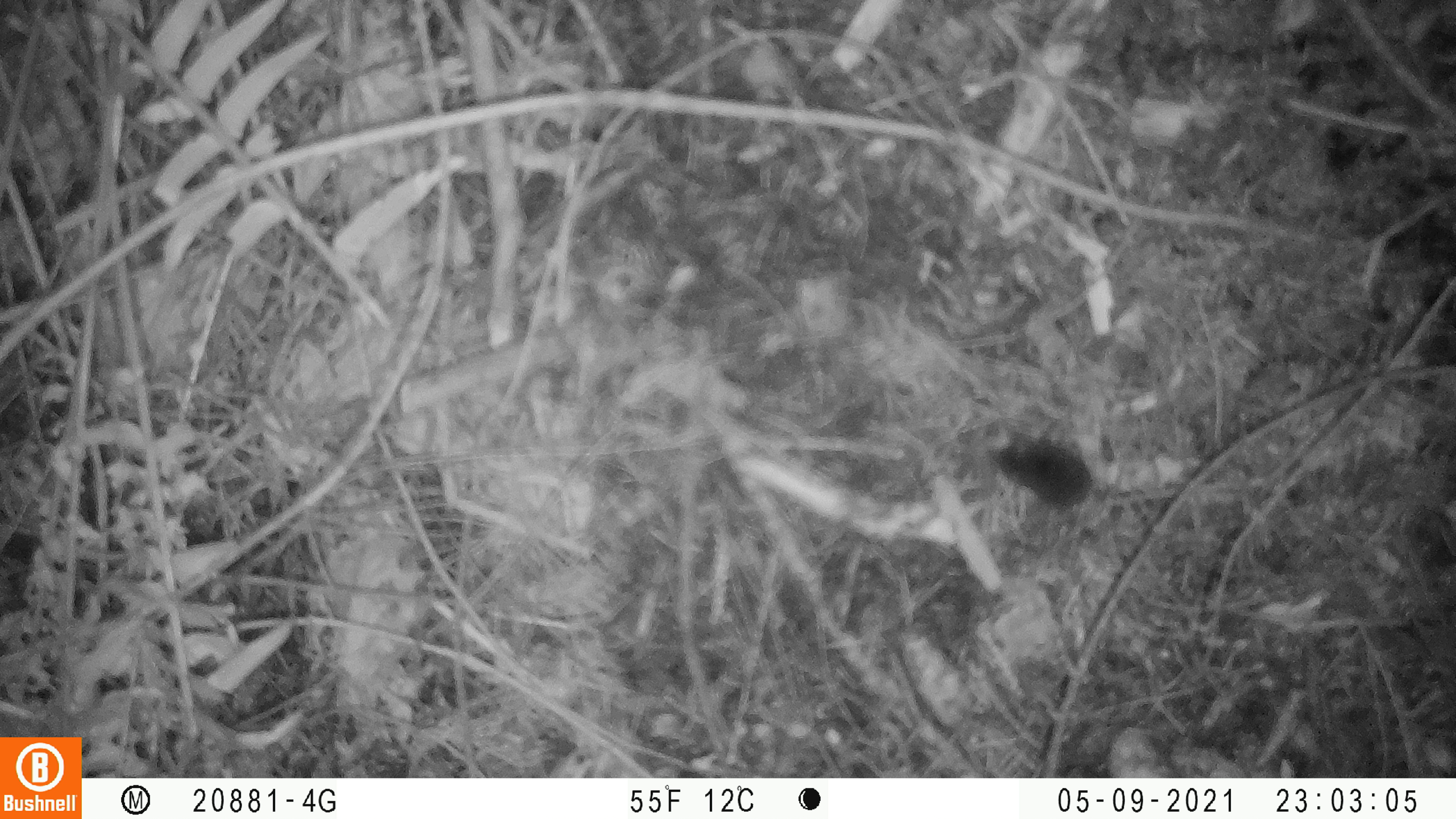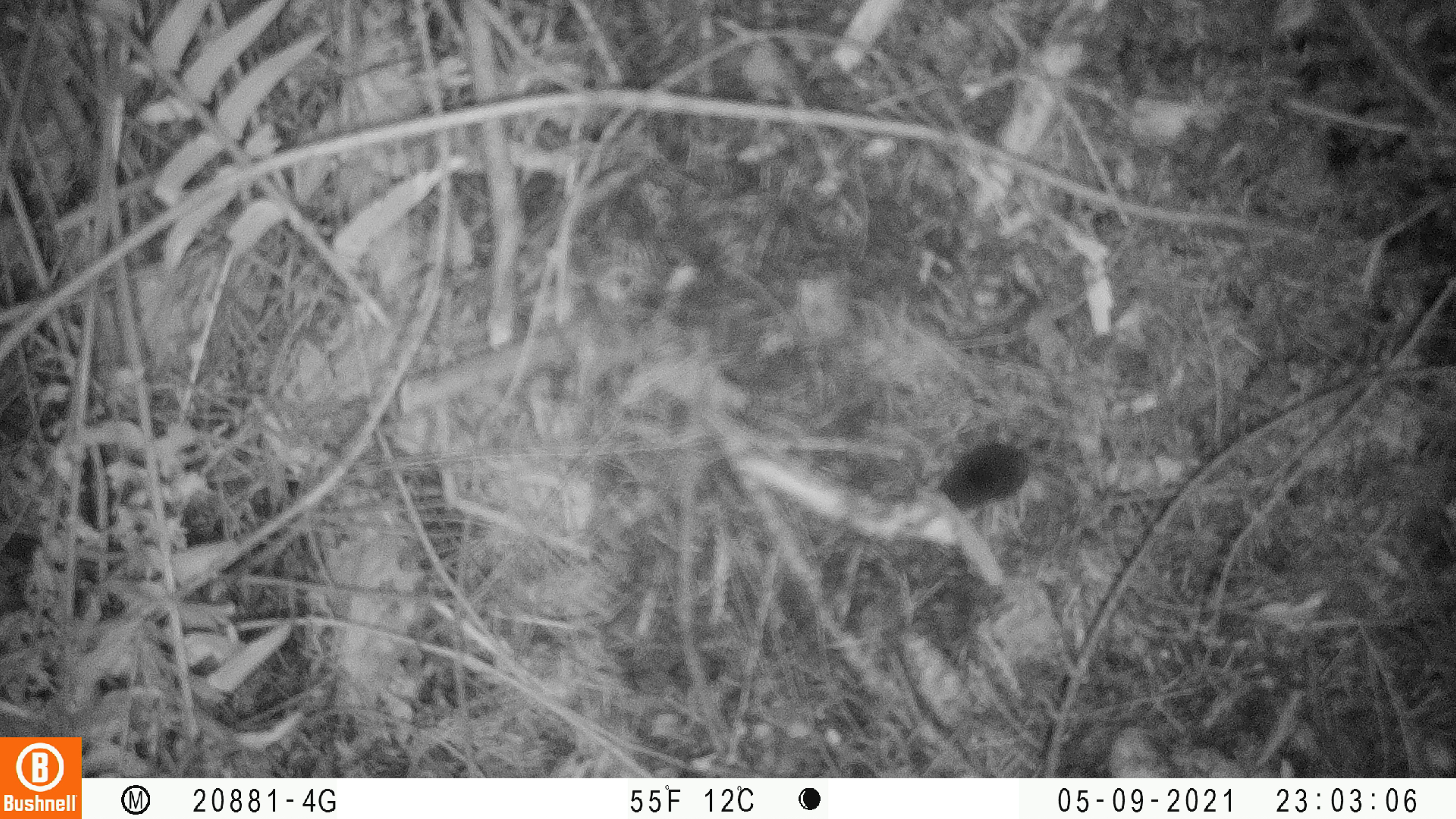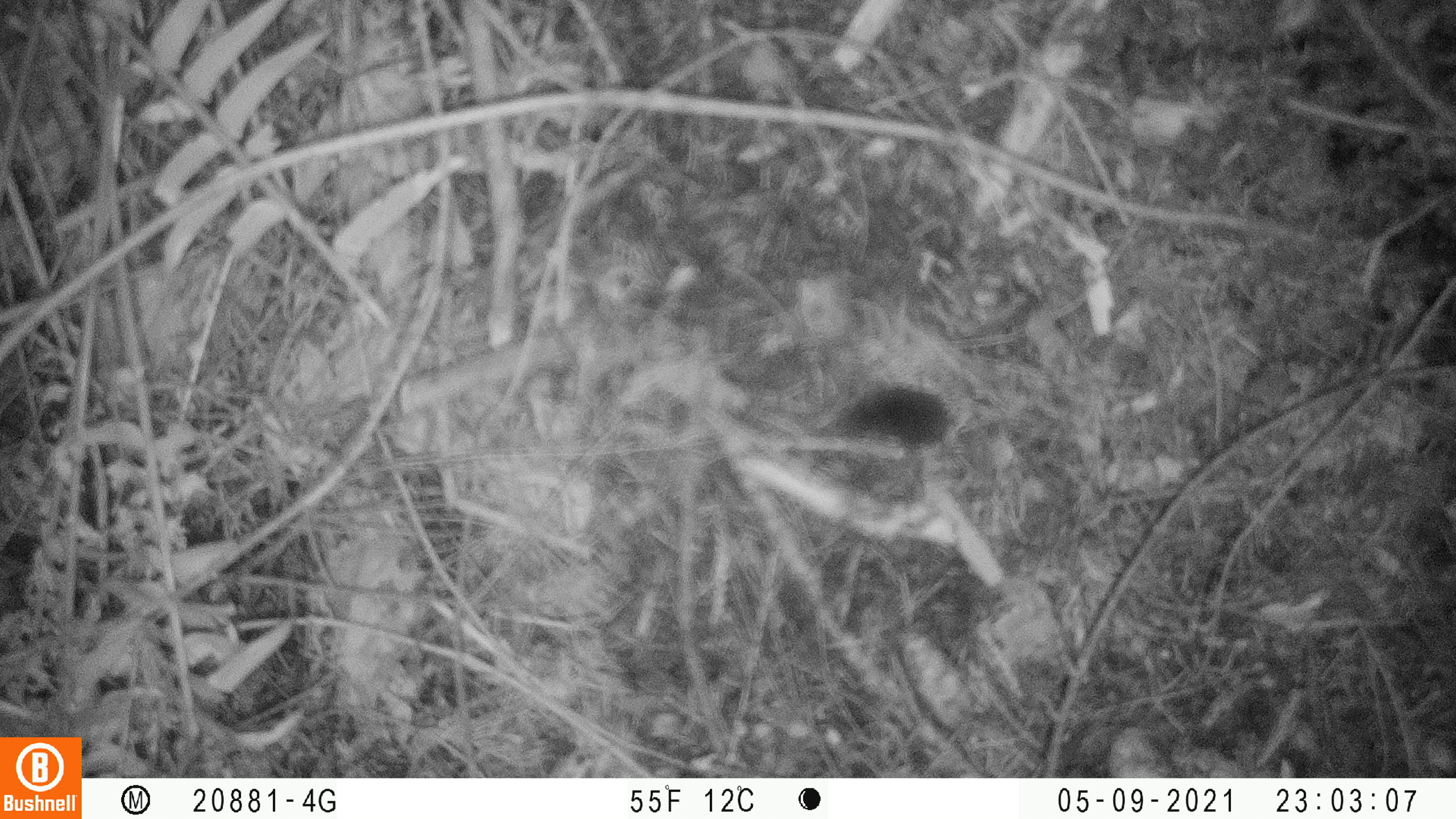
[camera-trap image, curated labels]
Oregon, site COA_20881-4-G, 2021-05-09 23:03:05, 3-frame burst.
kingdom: Animalia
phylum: Chordata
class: Mammalia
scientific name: Mammalia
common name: small mammal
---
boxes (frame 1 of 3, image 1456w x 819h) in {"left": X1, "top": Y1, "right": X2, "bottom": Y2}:
small mammal: {"left": 935, "top": 395, "right": 1219, "bottom": 556}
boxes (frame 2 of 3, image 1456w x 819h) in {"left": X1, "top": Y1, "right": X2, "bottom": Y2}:
small mammal: {"left": 886, "top": 365, "right": 1139, "bottom": 557}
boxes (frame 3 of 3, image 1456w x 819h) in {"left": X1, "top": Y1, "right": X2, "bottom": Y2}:
small mammal: {"left": 752, "top": 354, "right": 1127, "bottom": 520}